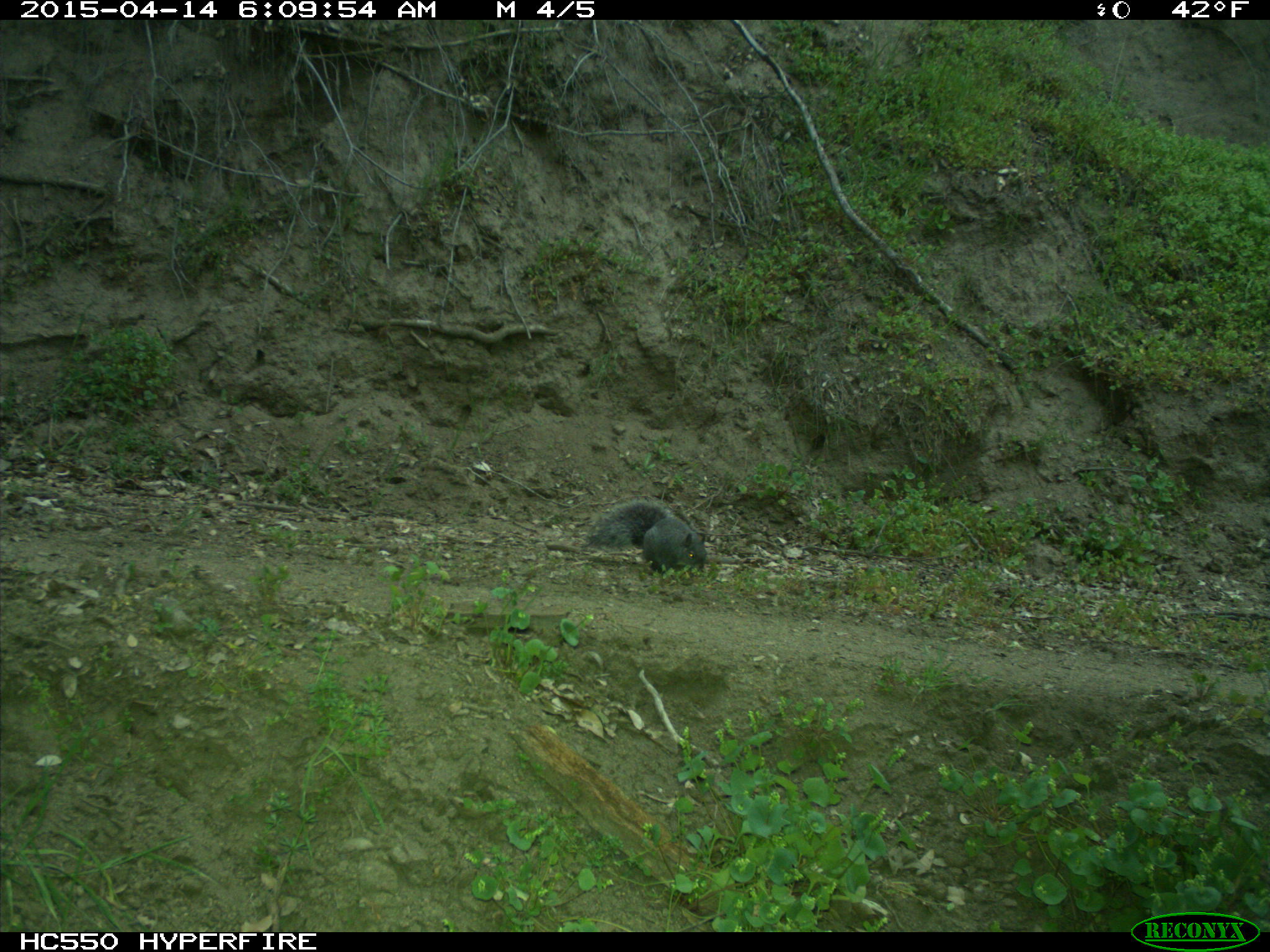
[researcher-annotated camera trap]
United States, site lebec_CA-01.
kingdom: Animalia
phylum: Chordata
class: Mammalia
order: Rodentia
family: Sciuridae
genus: Sciurus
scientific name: Sciurus carolinensis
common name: eastern gray squirrel